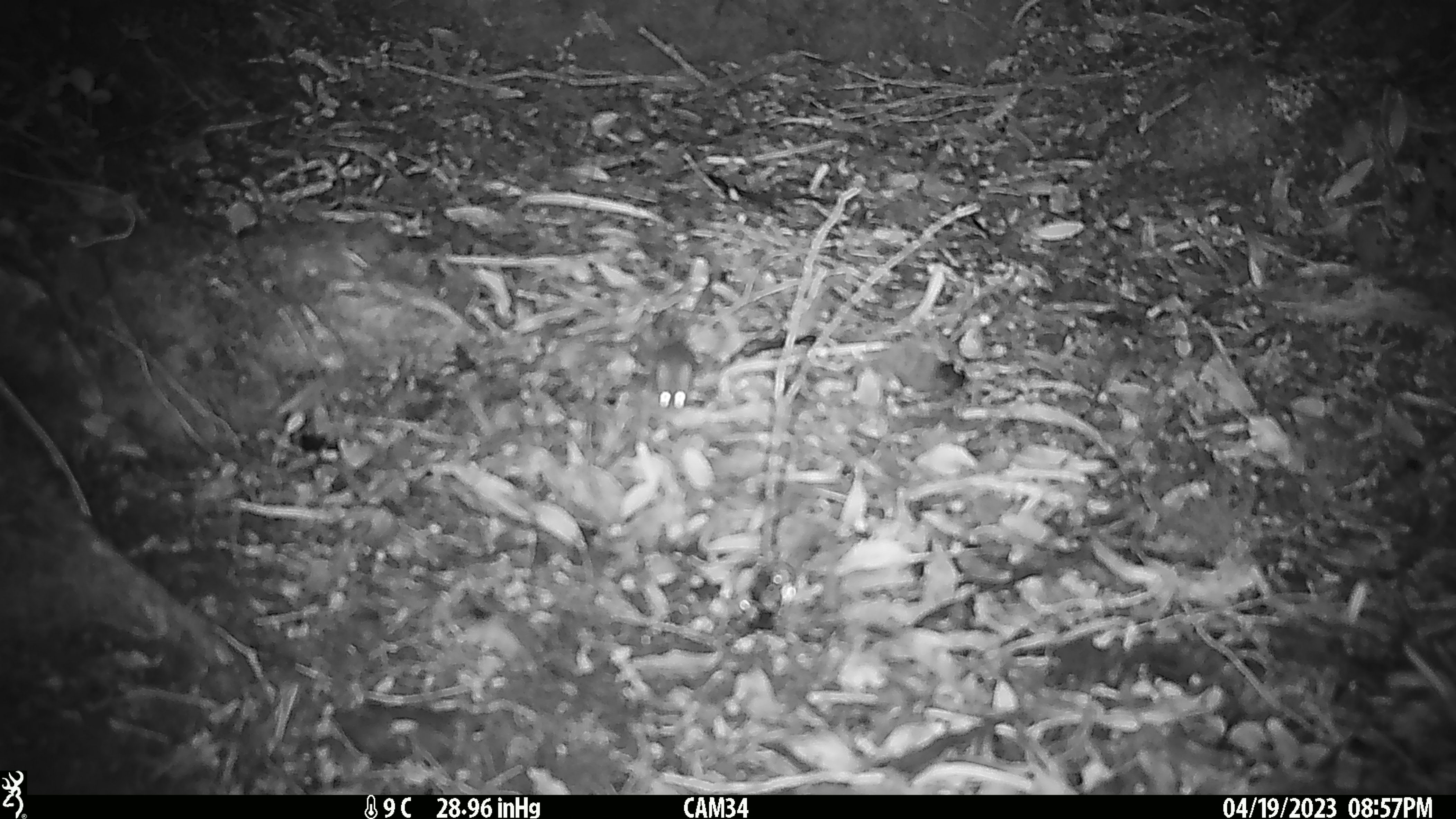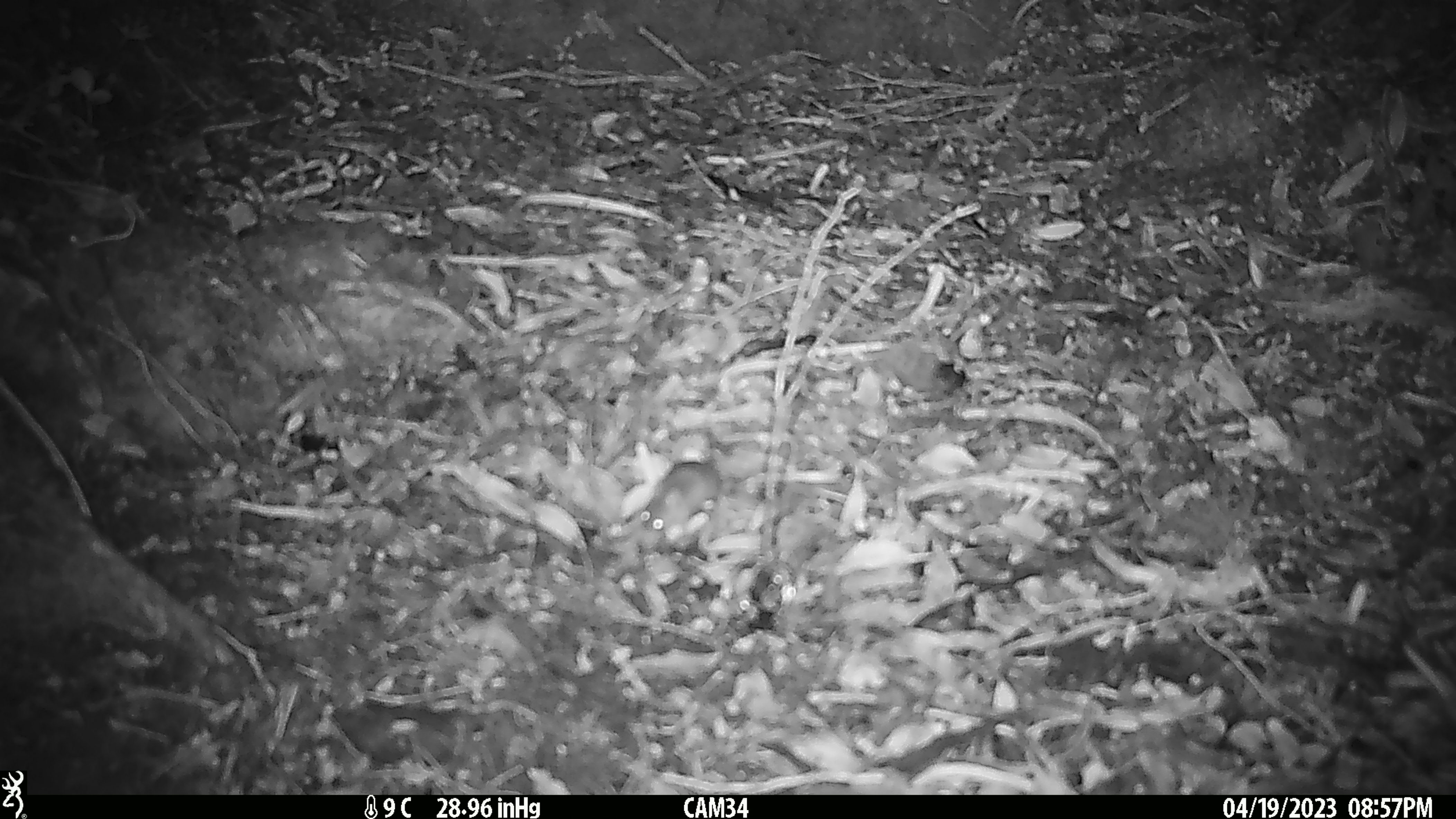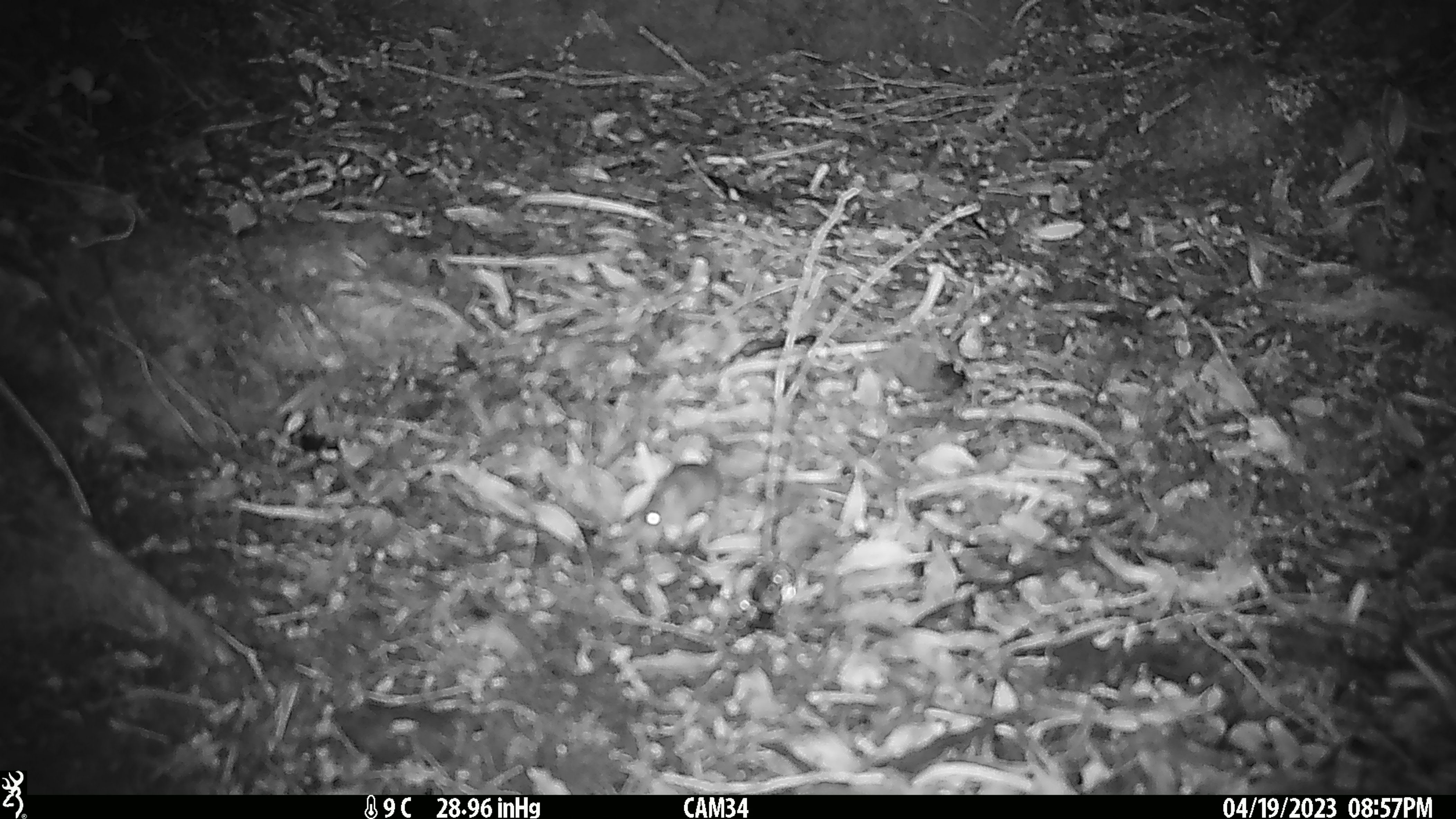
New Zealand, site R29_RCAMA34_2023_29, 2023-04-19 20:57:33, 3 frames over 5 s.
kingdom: Animalia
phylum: Chordata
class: Mammalia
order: Rodentia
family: Muridae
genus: Mus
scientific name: Mus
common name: mouse